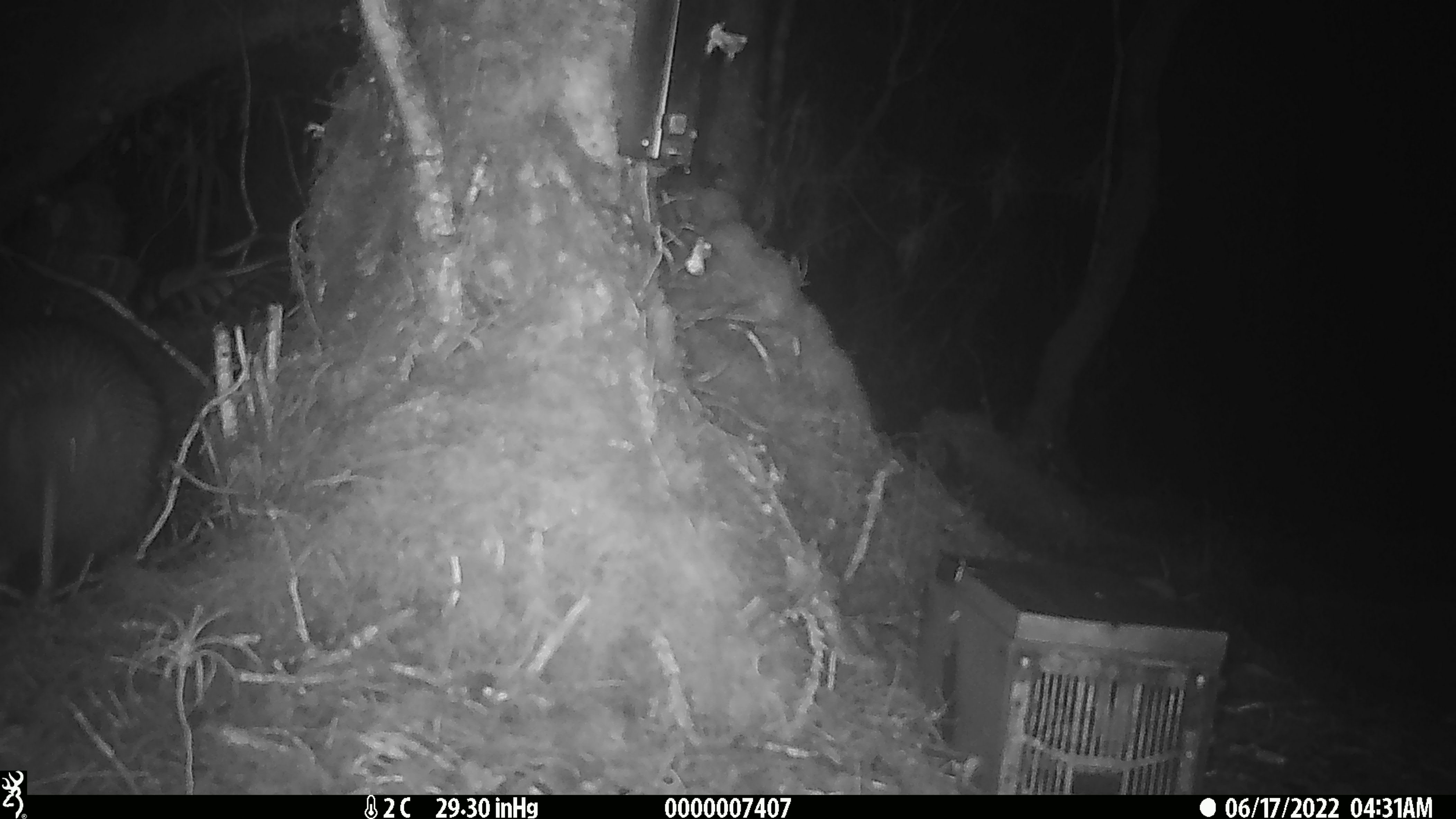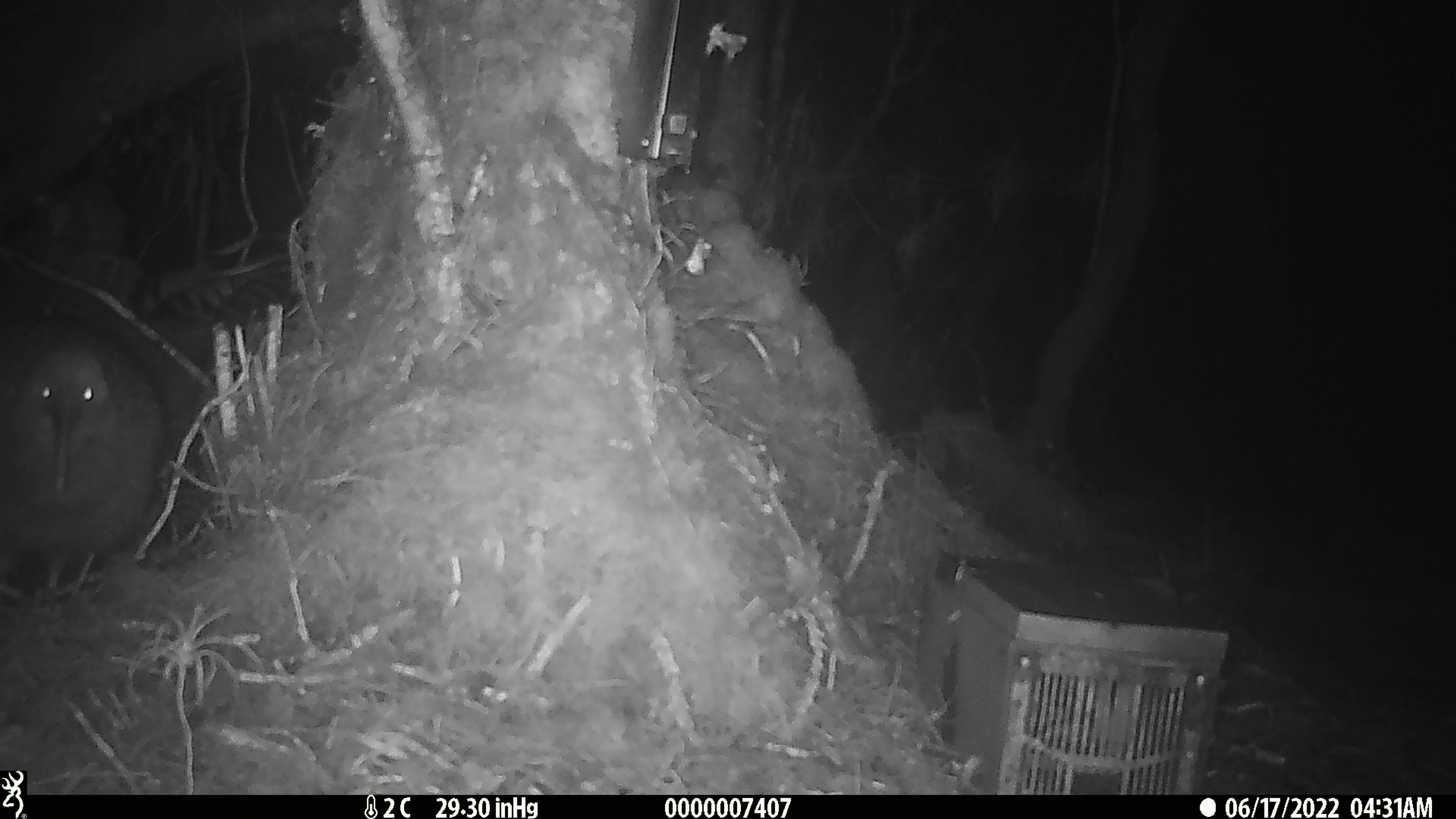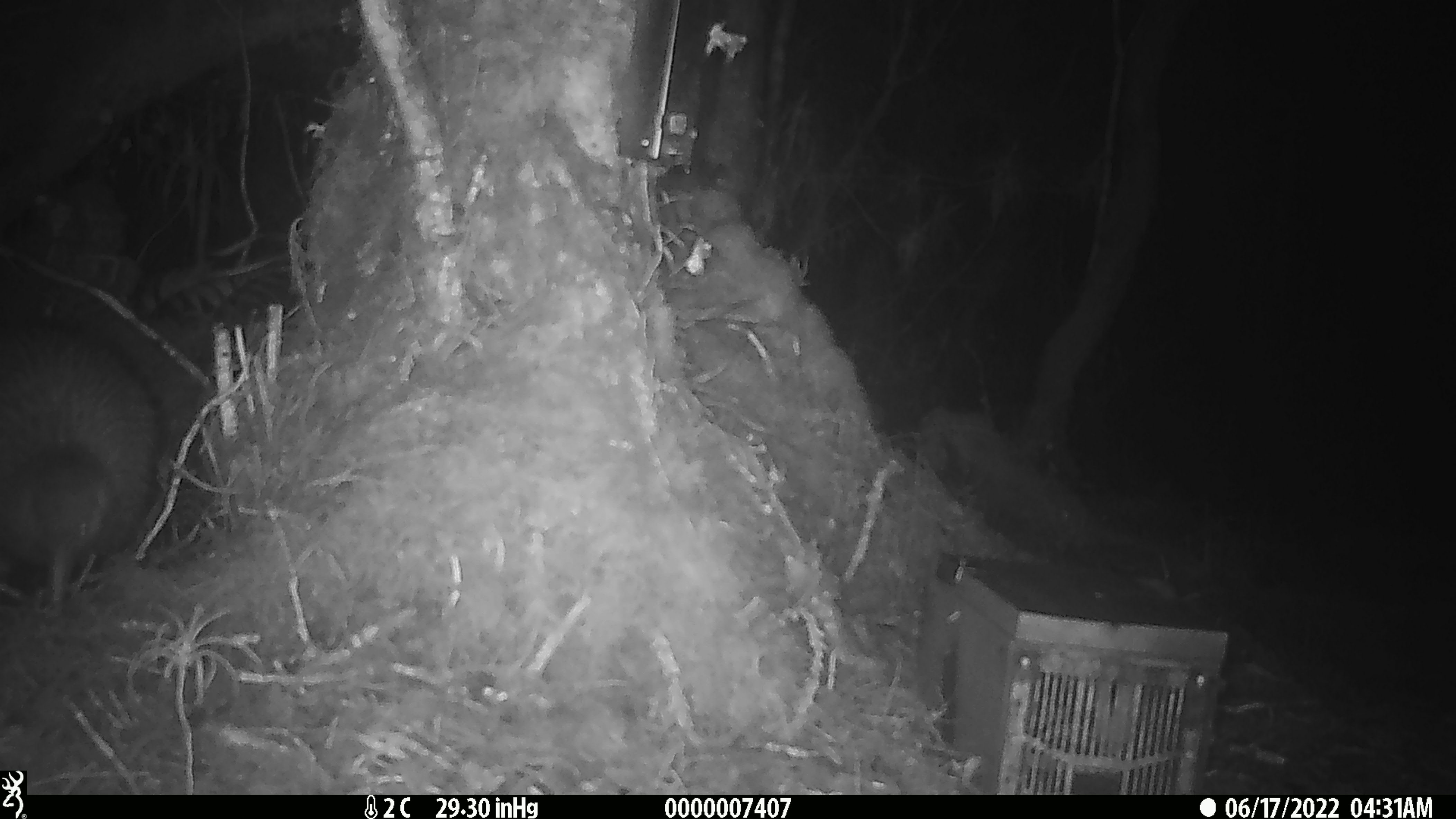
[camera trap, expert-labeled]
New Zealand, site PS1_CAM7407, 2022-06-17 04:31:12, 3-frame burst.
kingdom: Animalia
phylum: Chordata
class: Aves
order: Apterygiformes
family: Apterygidae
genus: Apteryx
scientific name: Apteryx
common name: kiwi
Kiwi (Apteryx).